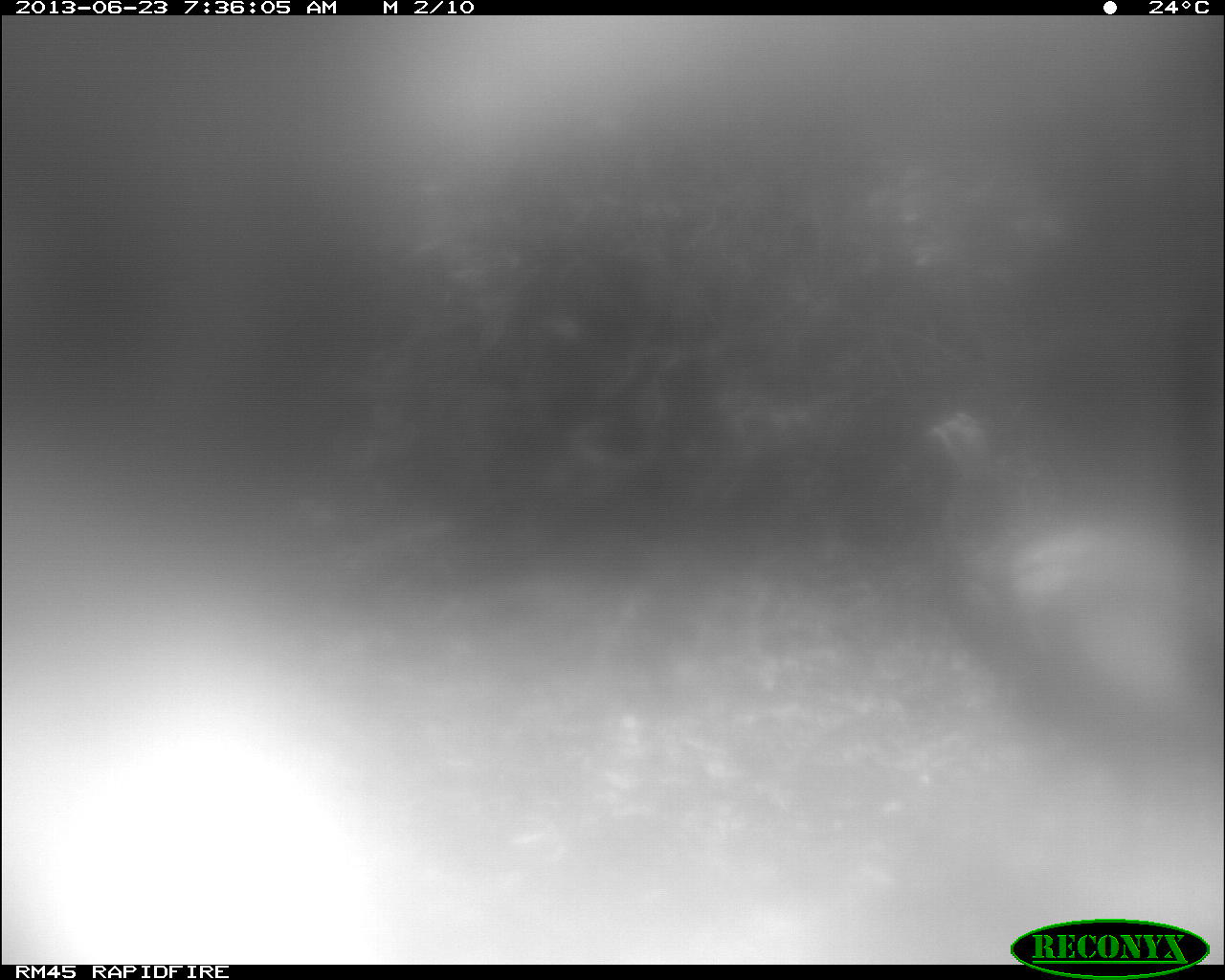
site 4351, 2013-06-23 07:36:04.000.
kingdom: Animalia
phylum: Chordata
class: Aves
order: Galliformes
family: Phasianidae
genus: Meleagris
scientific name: Meleagris ocellata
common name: ocellated turkey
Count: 1.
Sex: male.